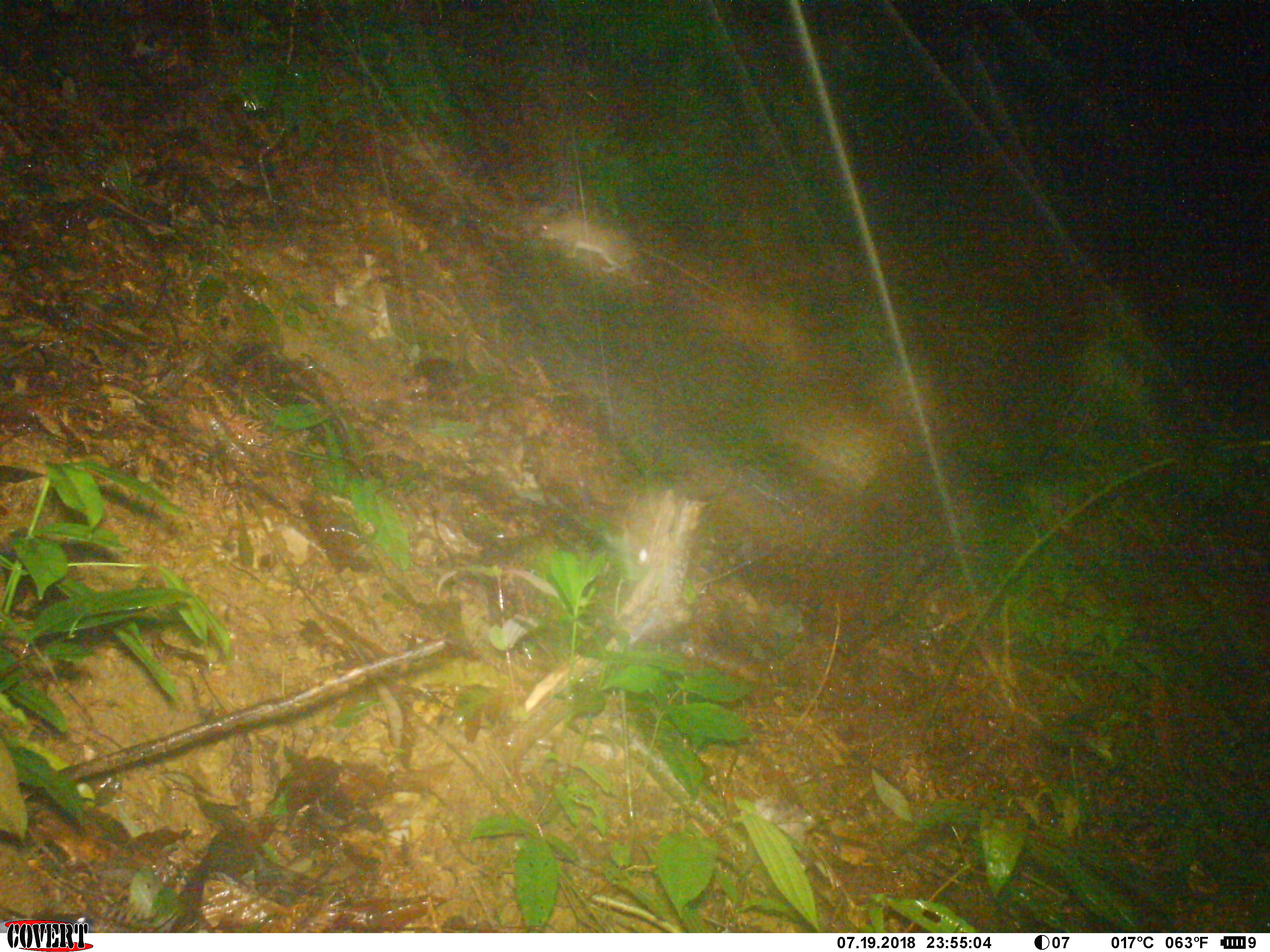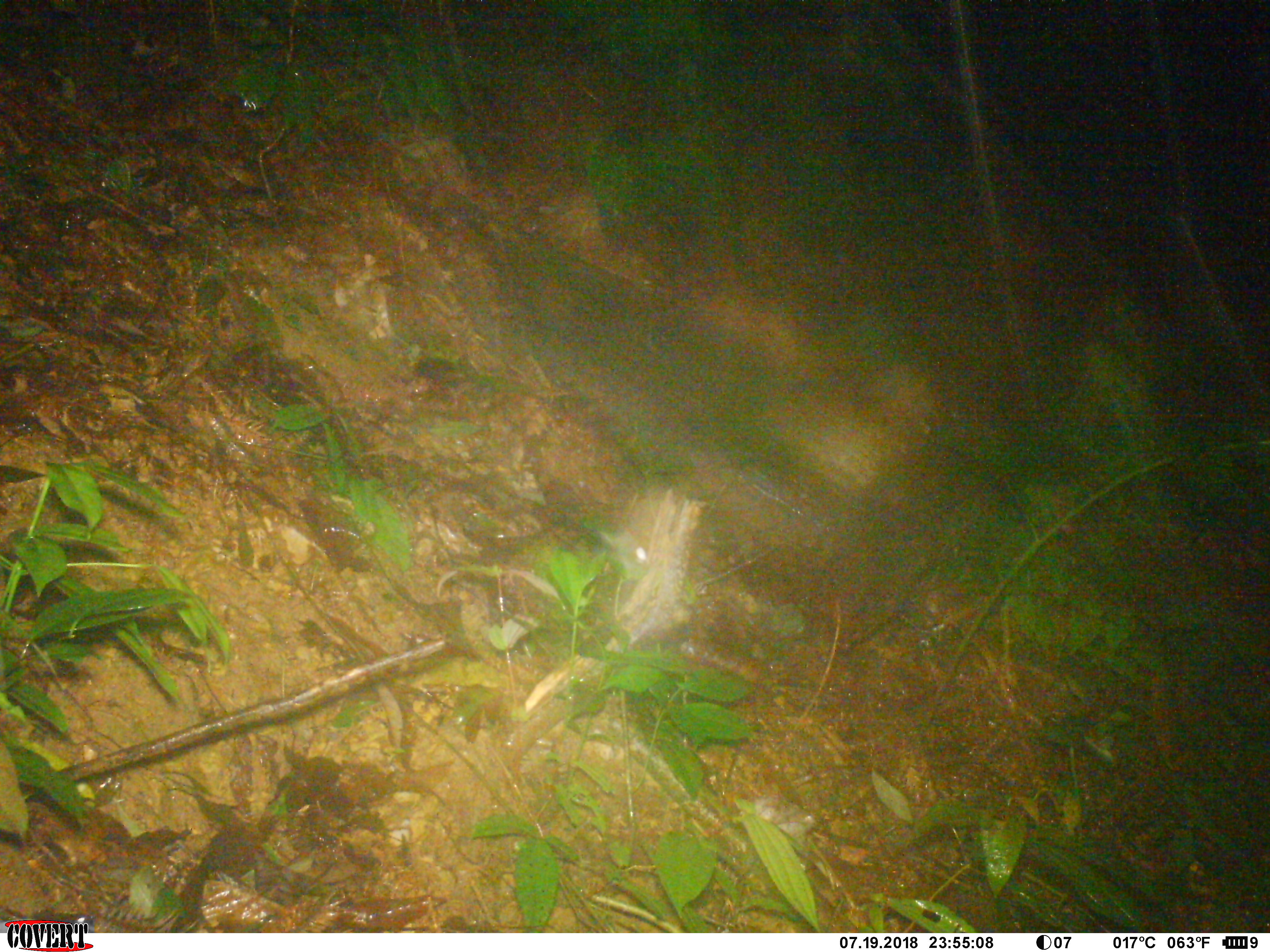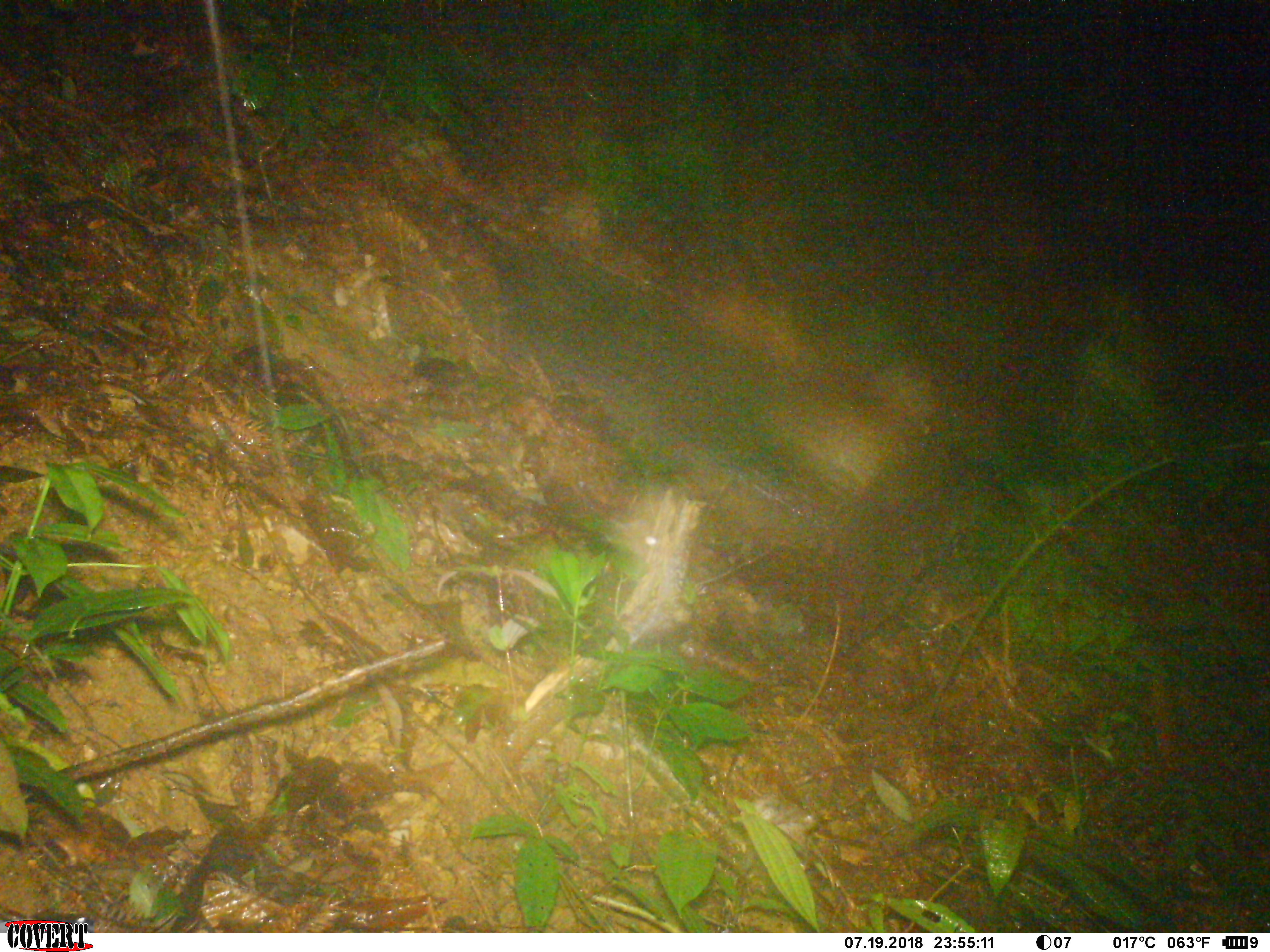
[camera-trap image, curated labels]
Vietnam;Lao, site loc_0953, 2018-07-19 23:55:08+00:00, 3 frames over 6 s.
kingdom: Animalia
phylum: Chordata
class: Mammalia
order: Rodentia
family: Muridae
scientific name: Muridae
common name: old-world mice and rats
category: unidentified murid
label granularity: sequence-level